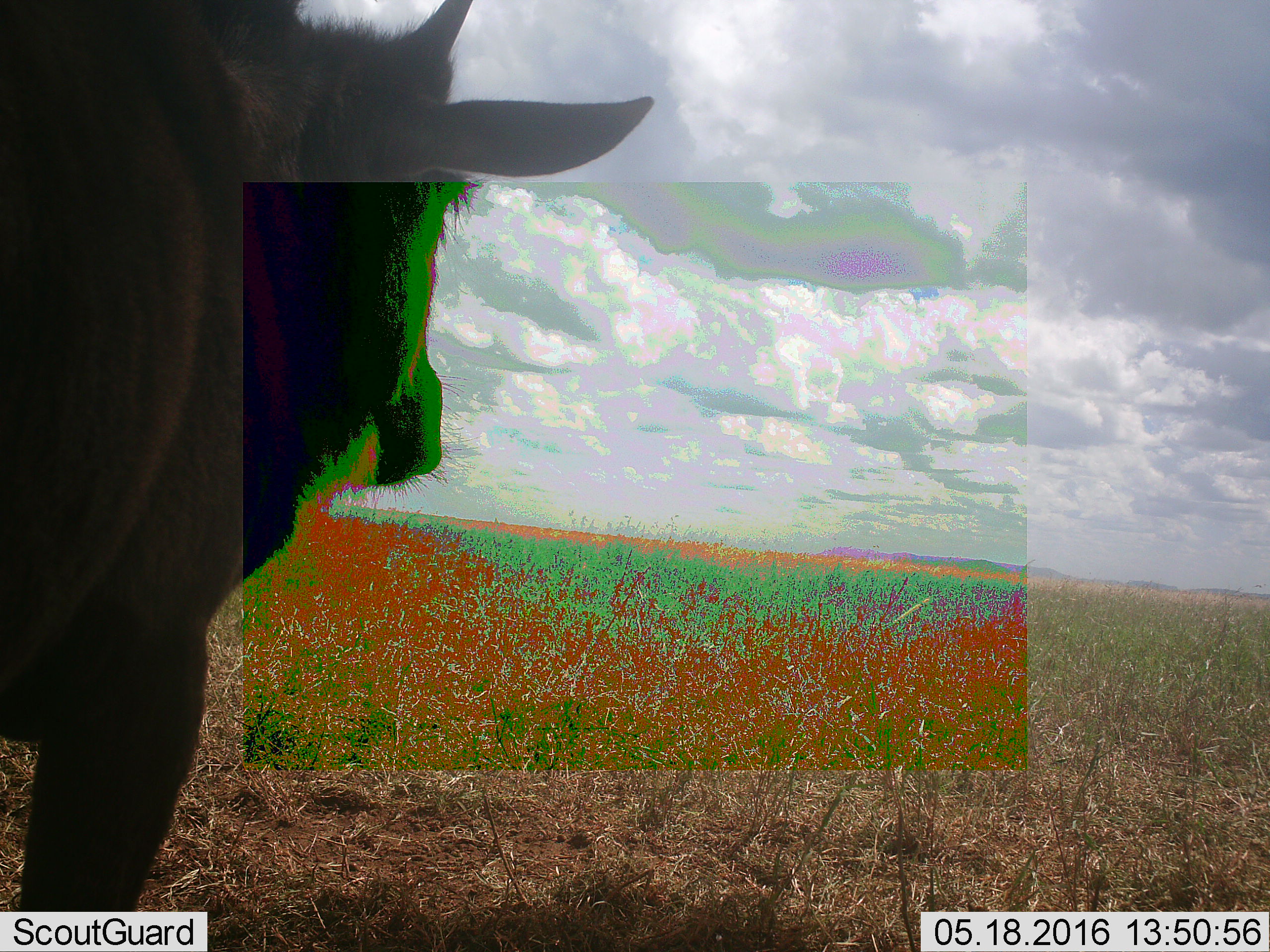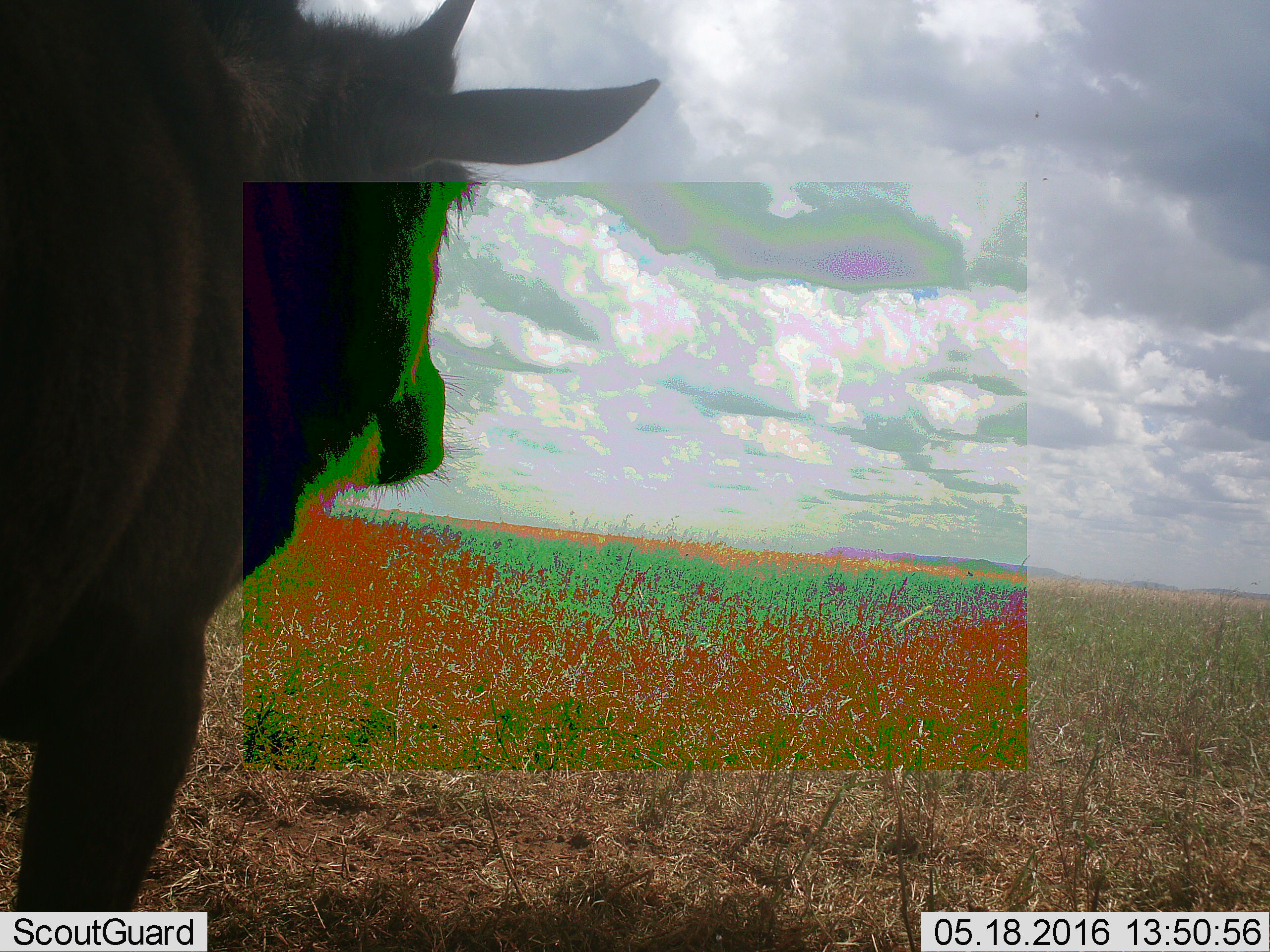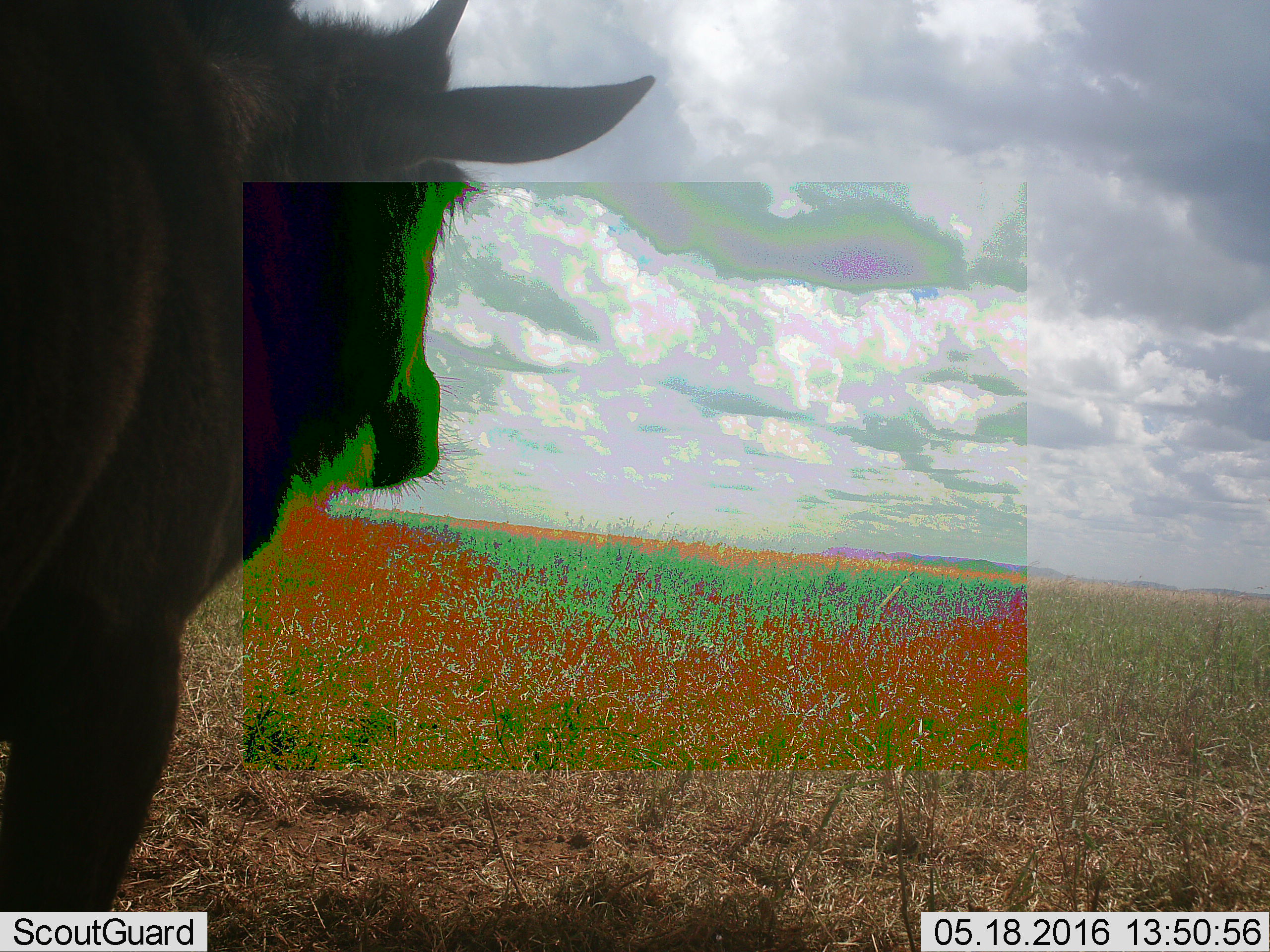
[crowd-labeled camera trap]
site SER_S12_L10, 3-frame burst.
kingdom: Animalia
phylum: Chordata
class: Mammalia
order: Artiodactyla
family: Bovidae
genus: Connochaetes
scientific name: Connochaetes taurinus taurinus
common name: blue wildebeest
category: wildebeestblue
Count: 1.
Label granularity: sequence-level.